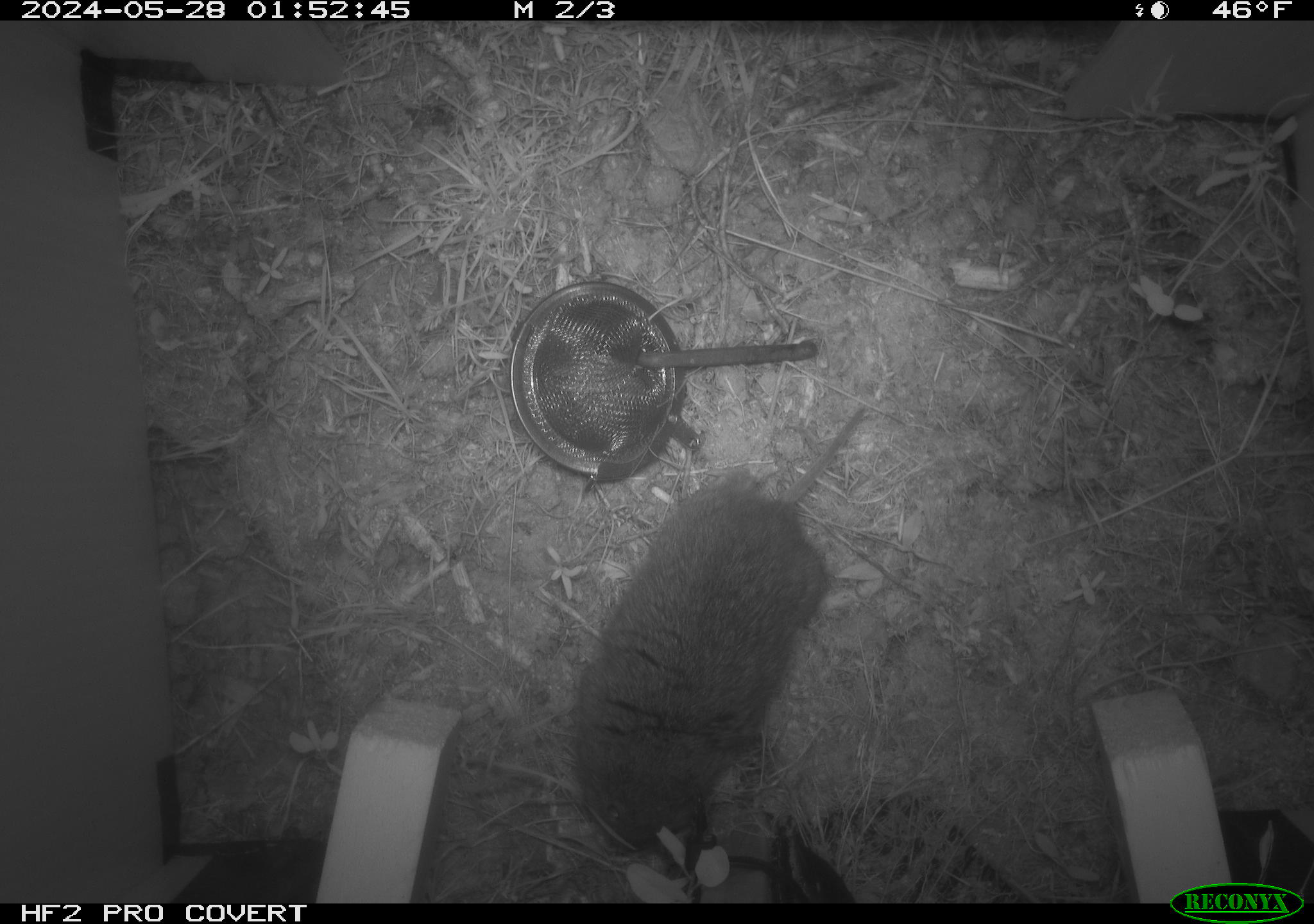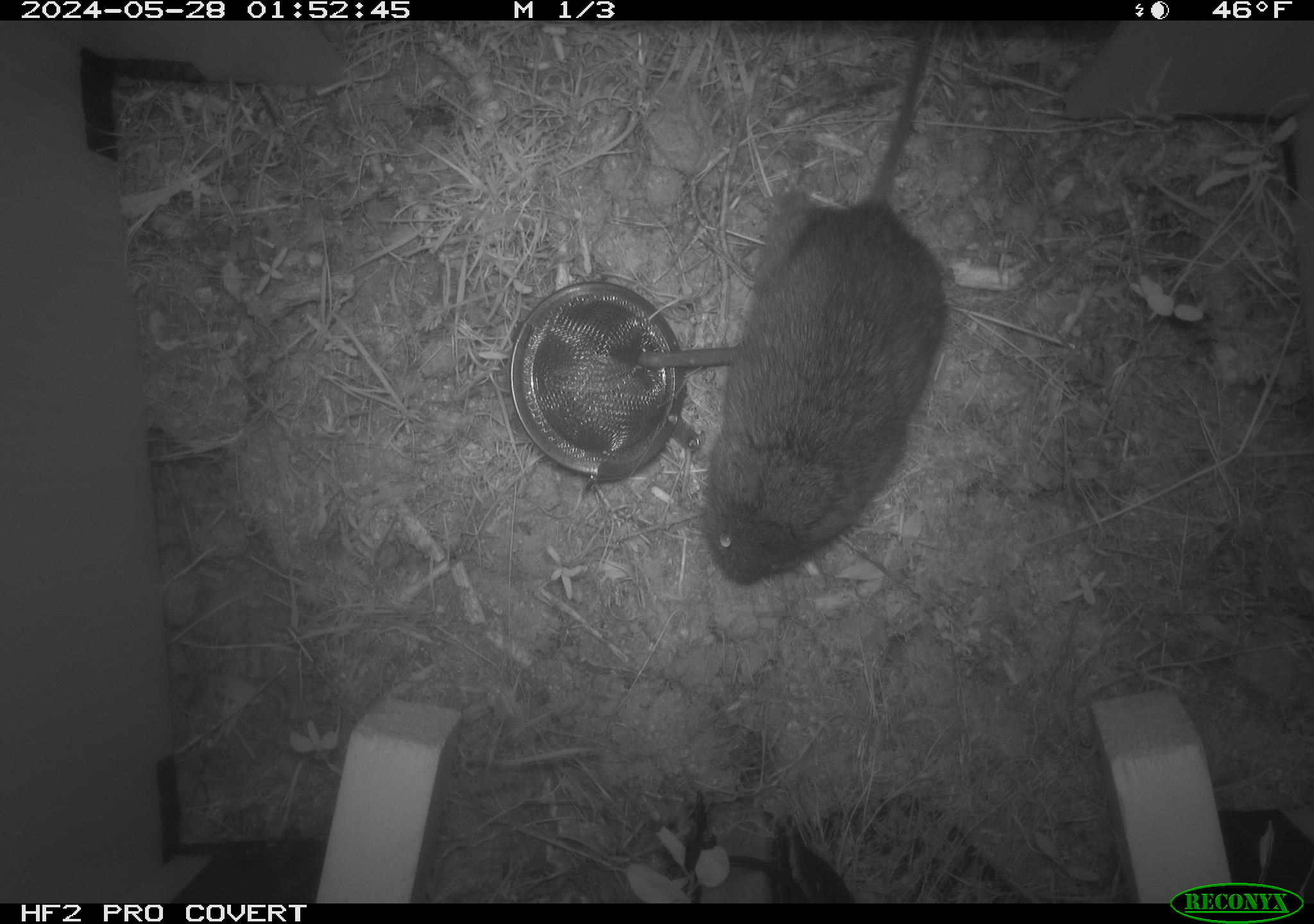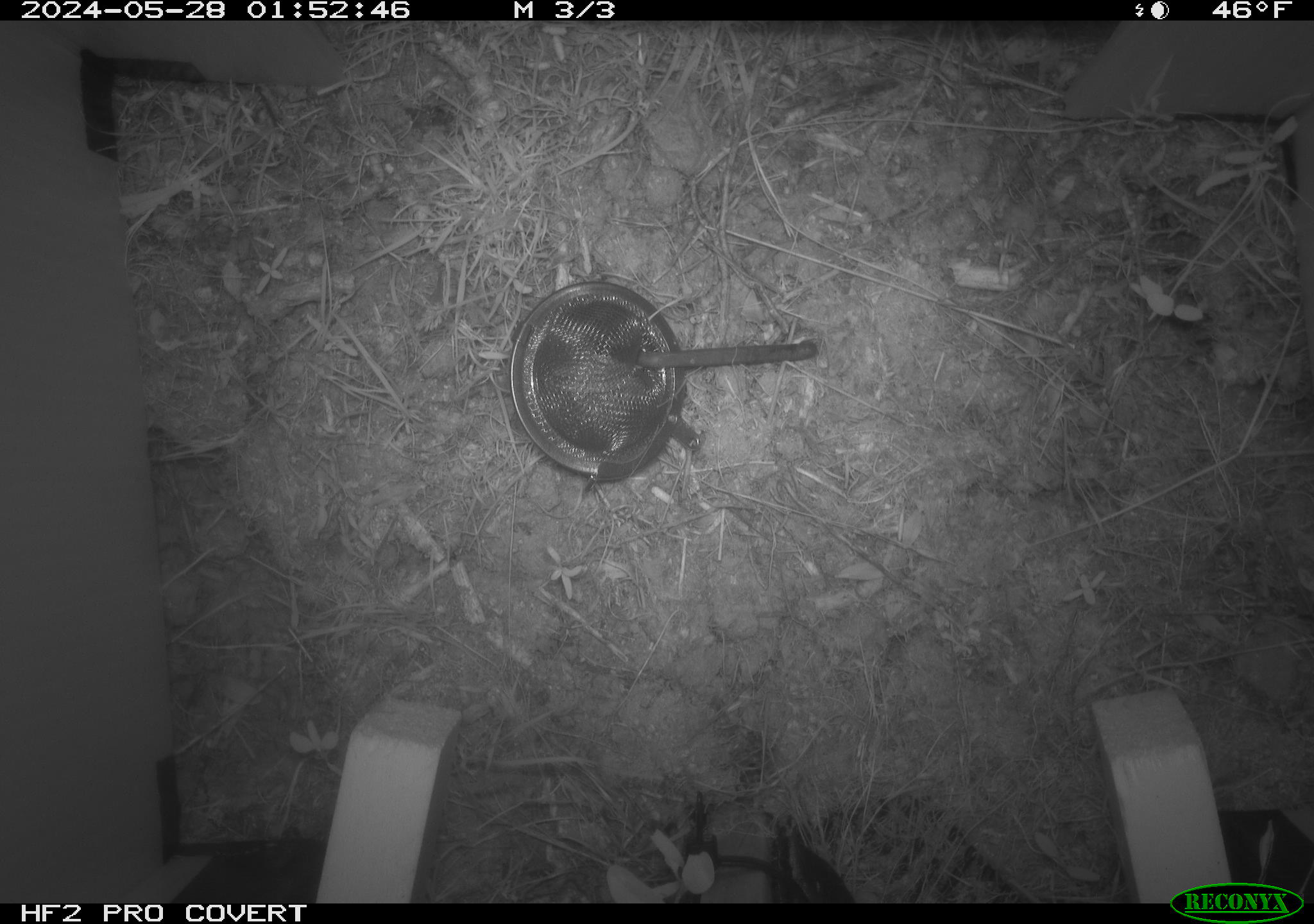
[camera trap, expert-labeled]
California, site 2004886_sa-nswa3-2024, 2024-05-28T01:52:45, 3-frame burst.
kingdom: Animalia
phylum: Chordata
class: Mammalia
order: Rodentia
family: Cricetidae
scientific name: Arvicolinae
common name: voles, lemmings, and muskrats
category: arvicolinae subfamily